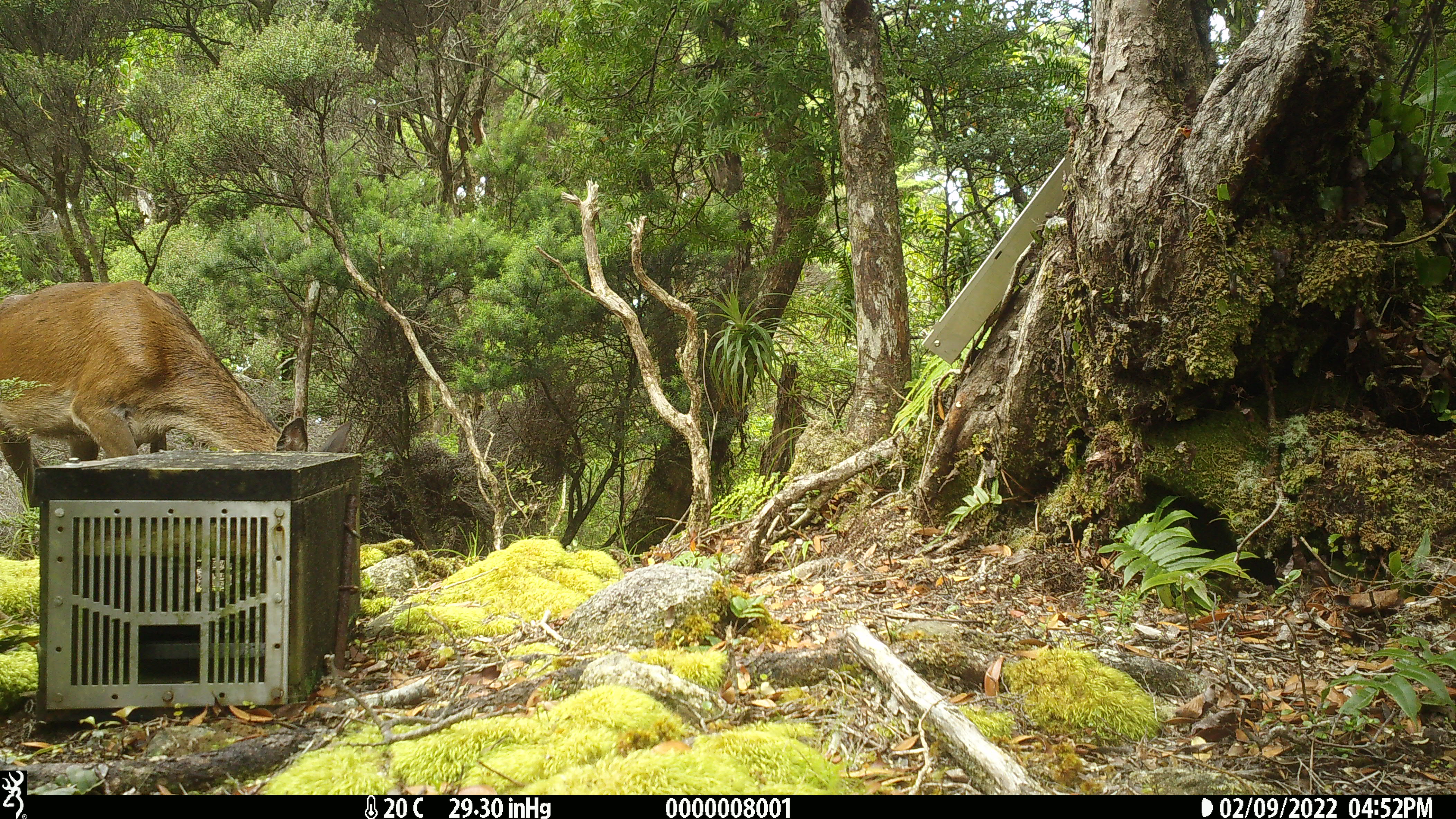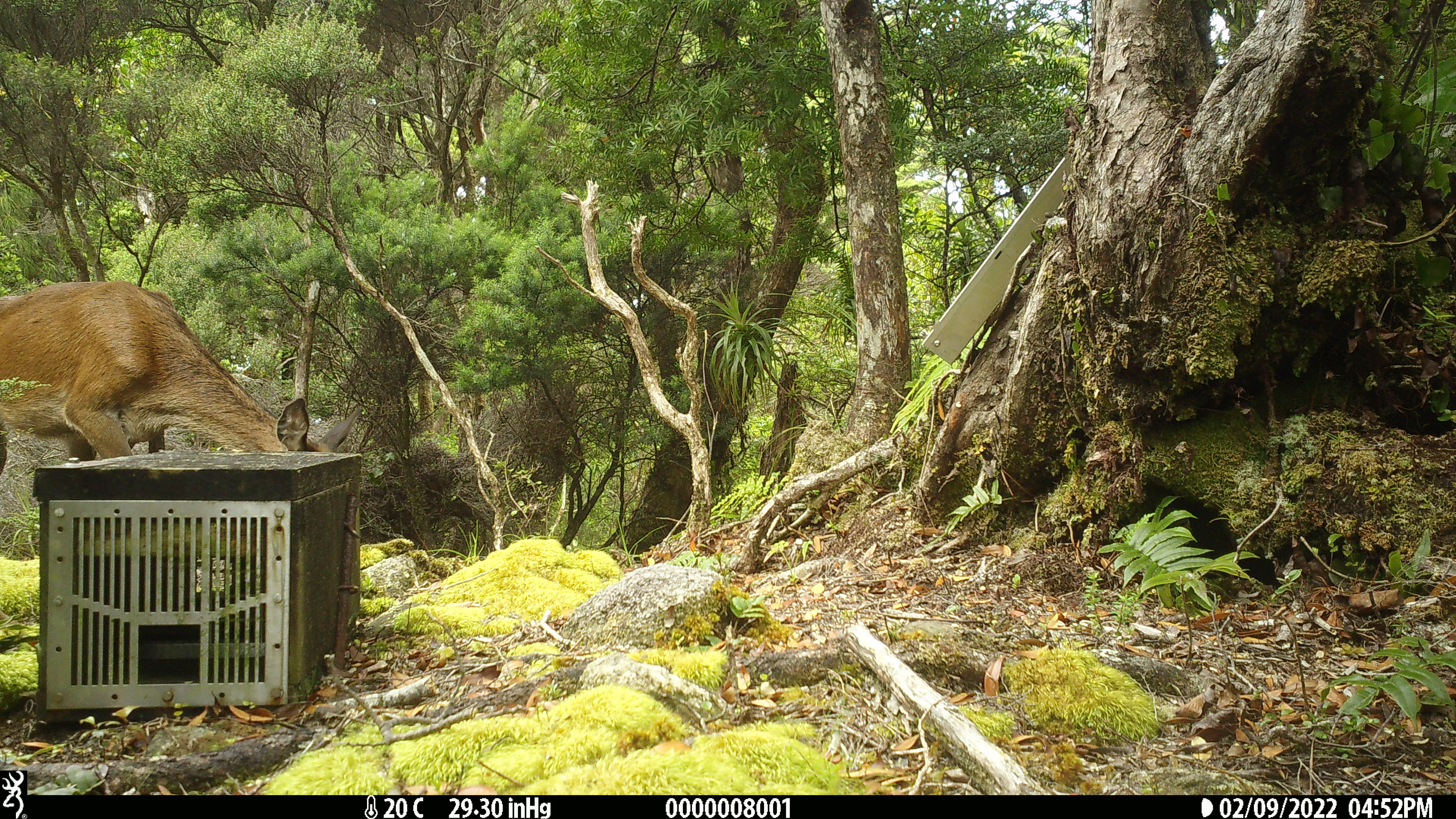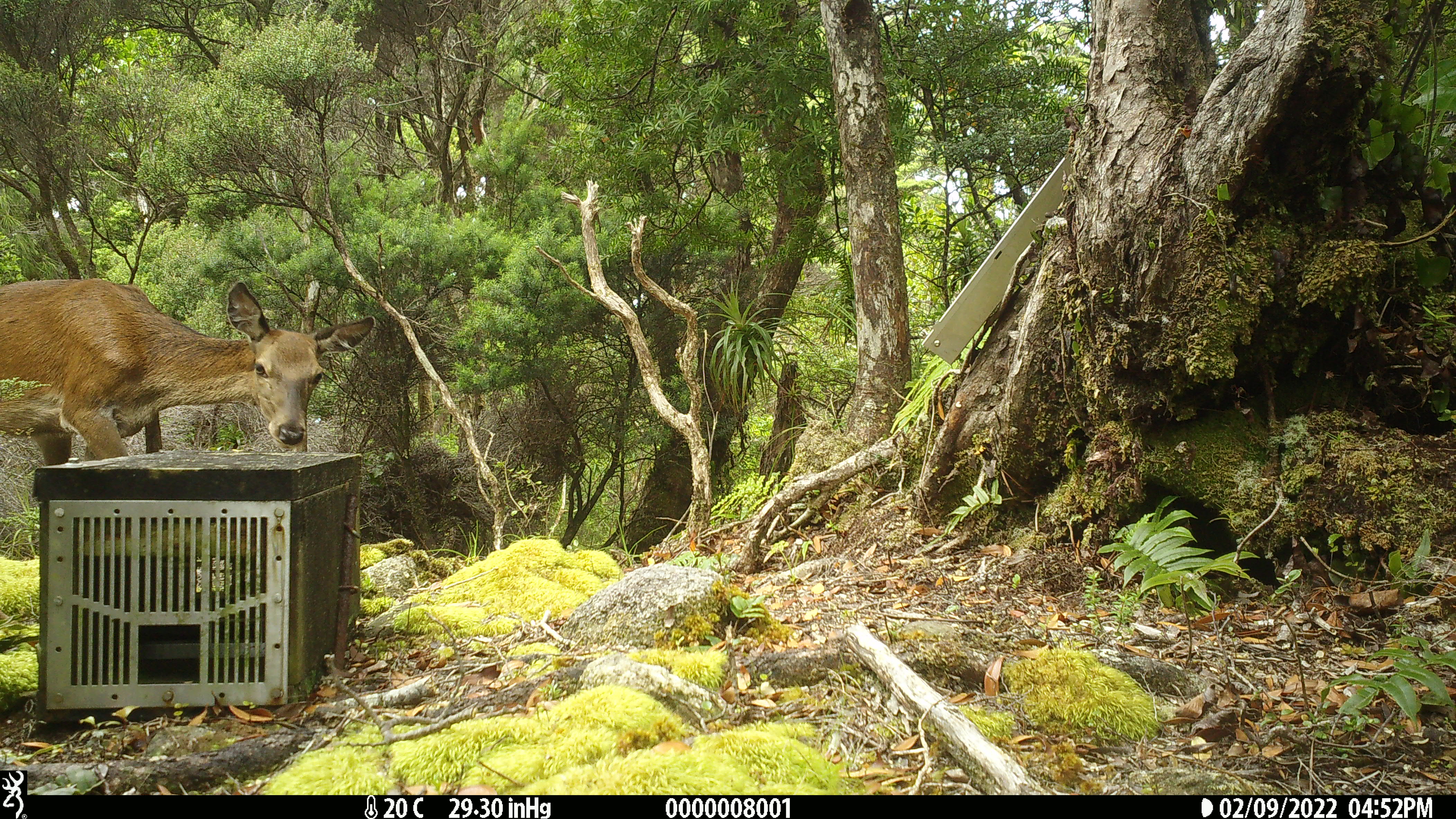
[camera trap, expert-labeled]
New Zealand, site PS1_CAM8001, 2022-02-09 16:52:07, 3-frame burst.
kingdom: Animalia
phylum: Chordata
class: Mammalia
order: Artiodactyla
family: Cervidae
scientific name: Cervidae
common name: deer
Deer (Cervidae).